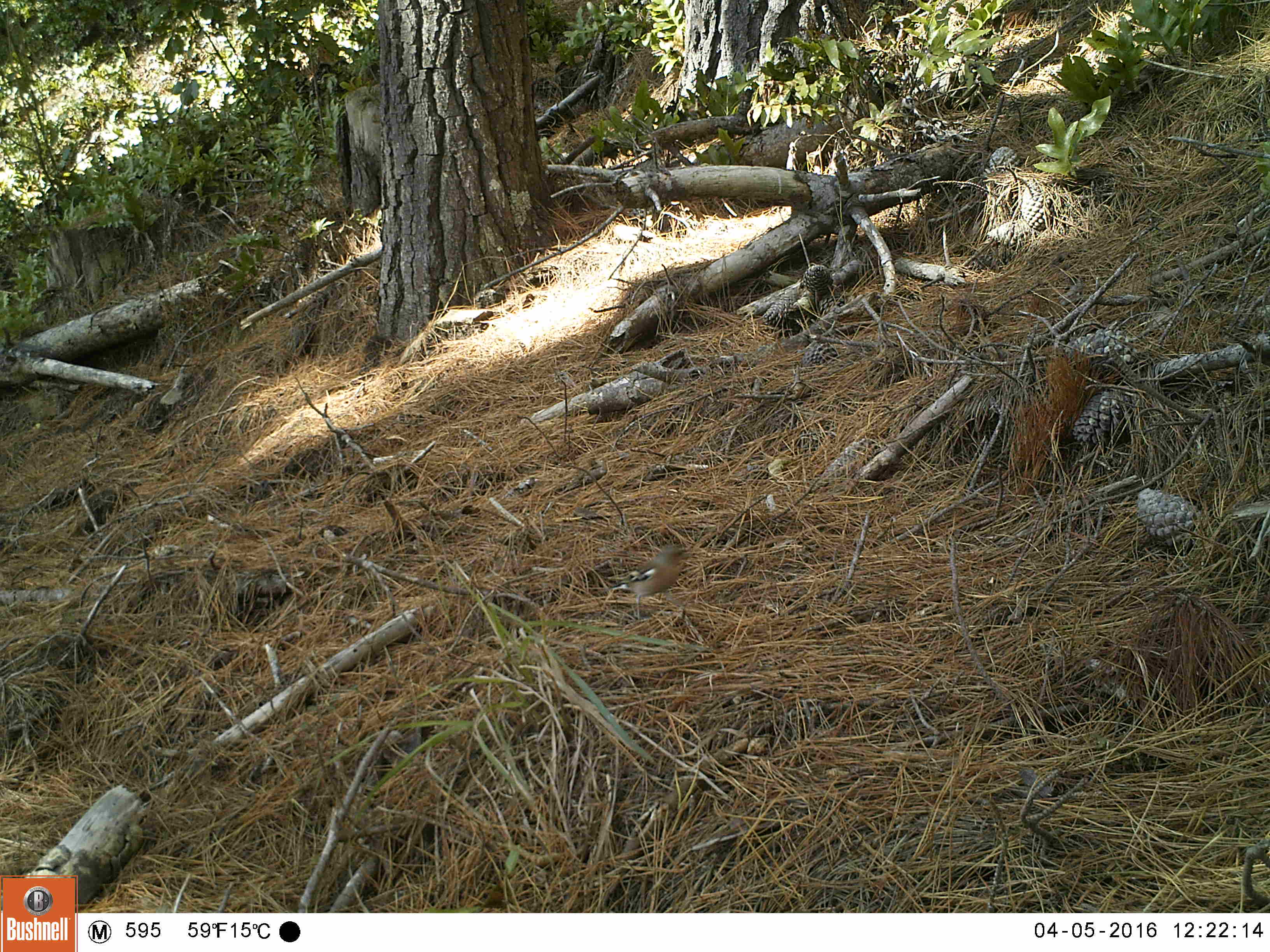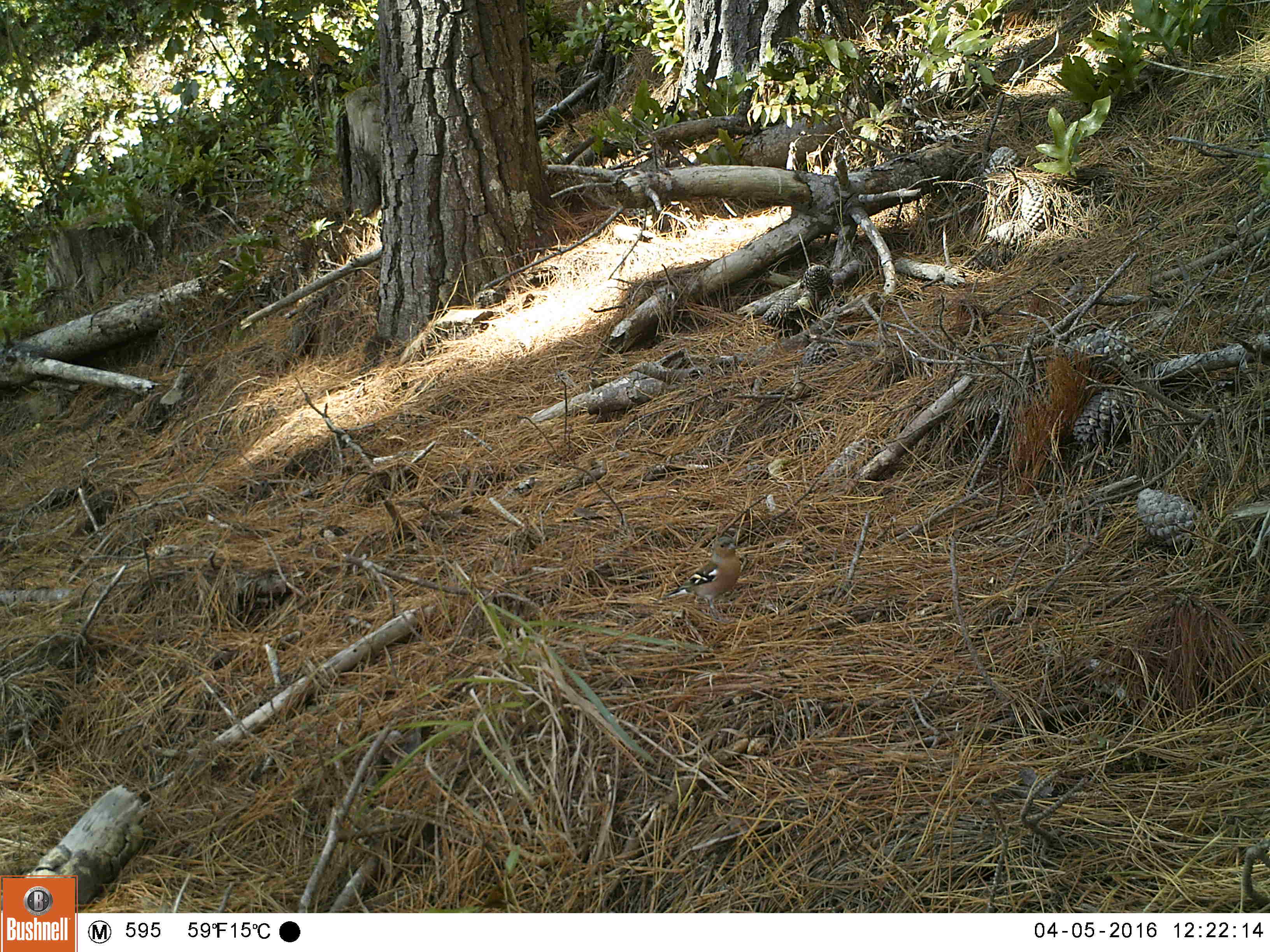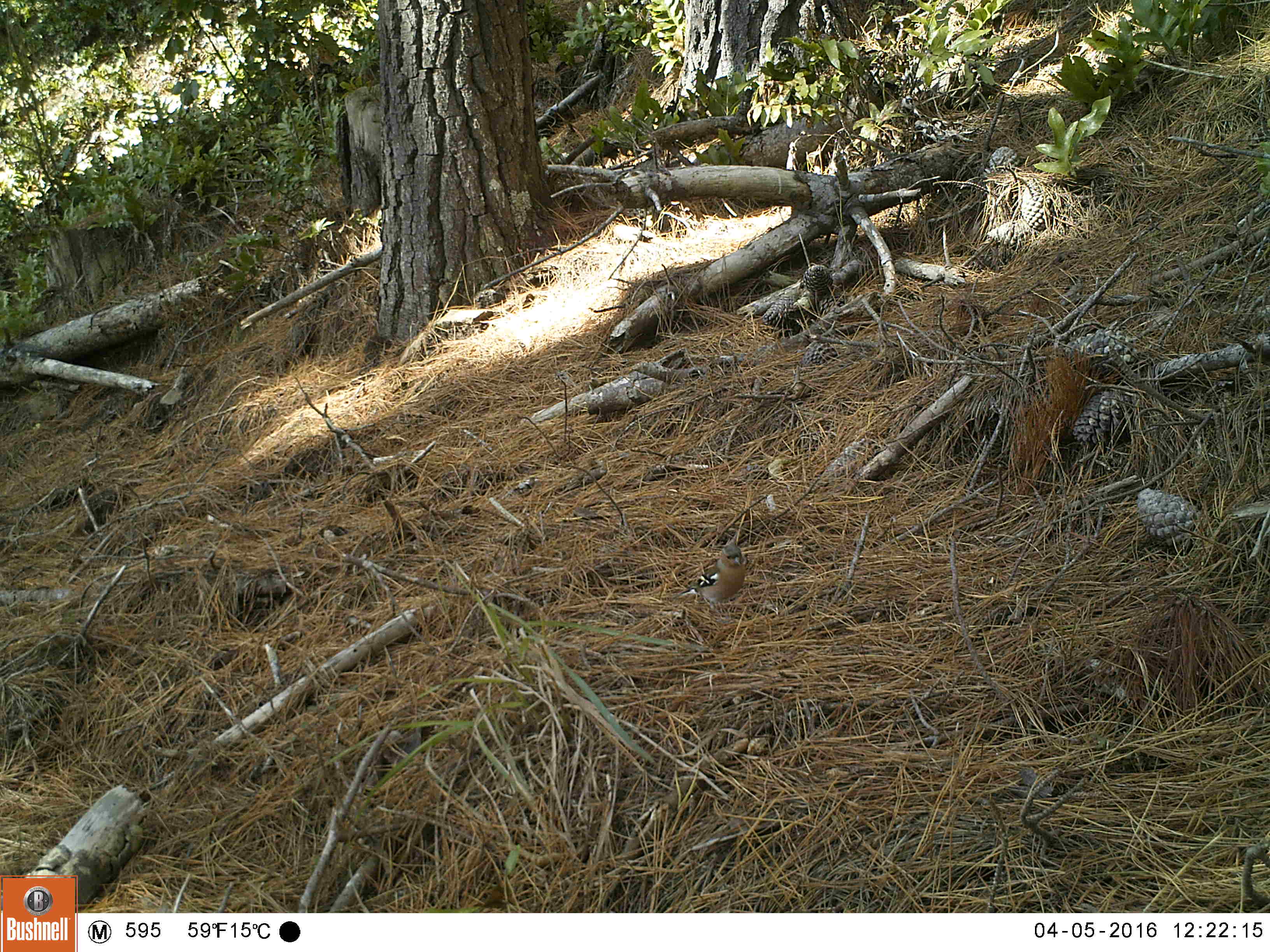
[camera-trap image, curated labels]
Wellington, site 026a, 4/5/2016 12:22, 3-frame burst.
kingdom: Animalia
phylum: Chordata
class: Aves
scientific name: Aves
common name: bird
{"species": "bird (Aves)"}